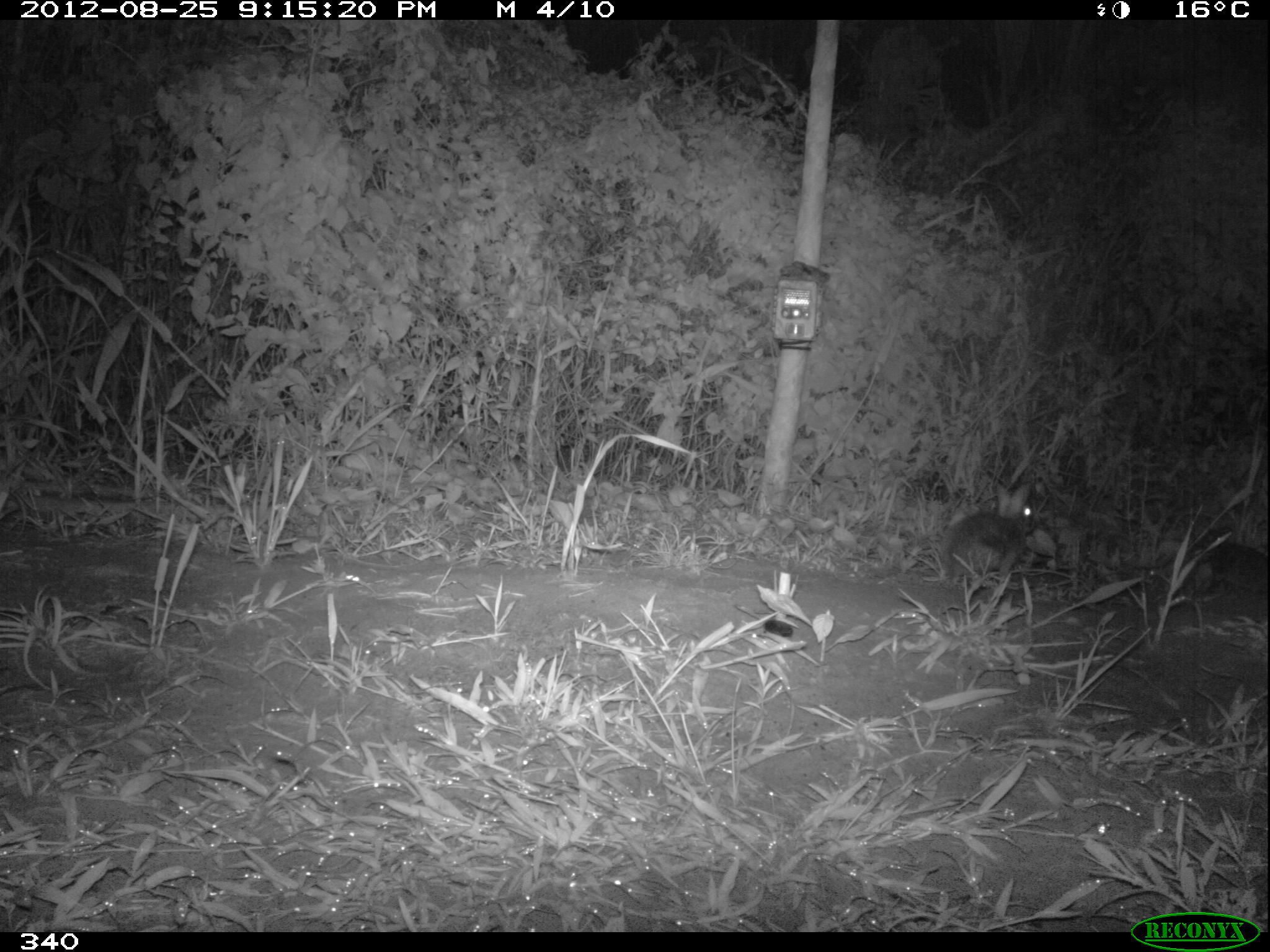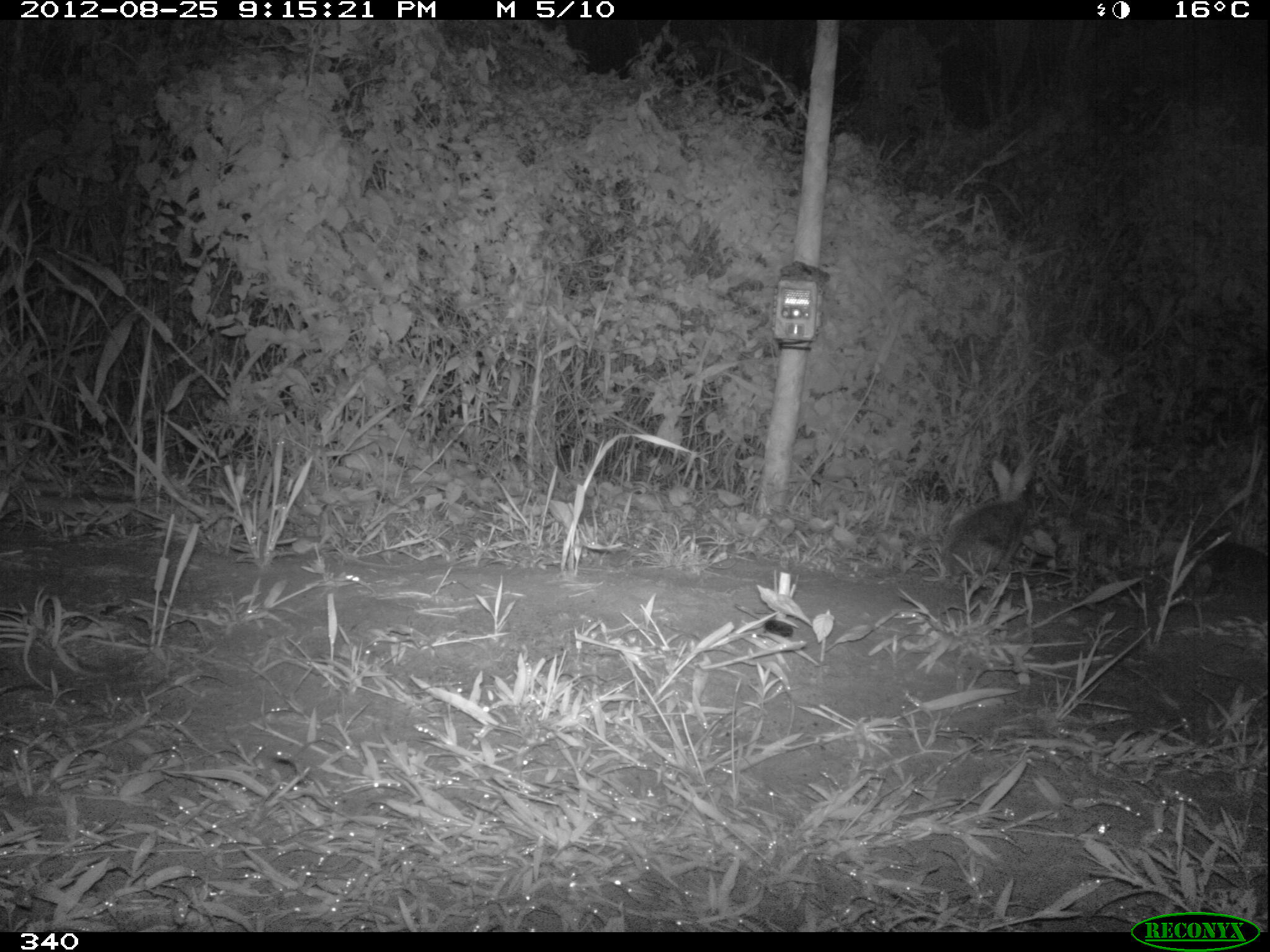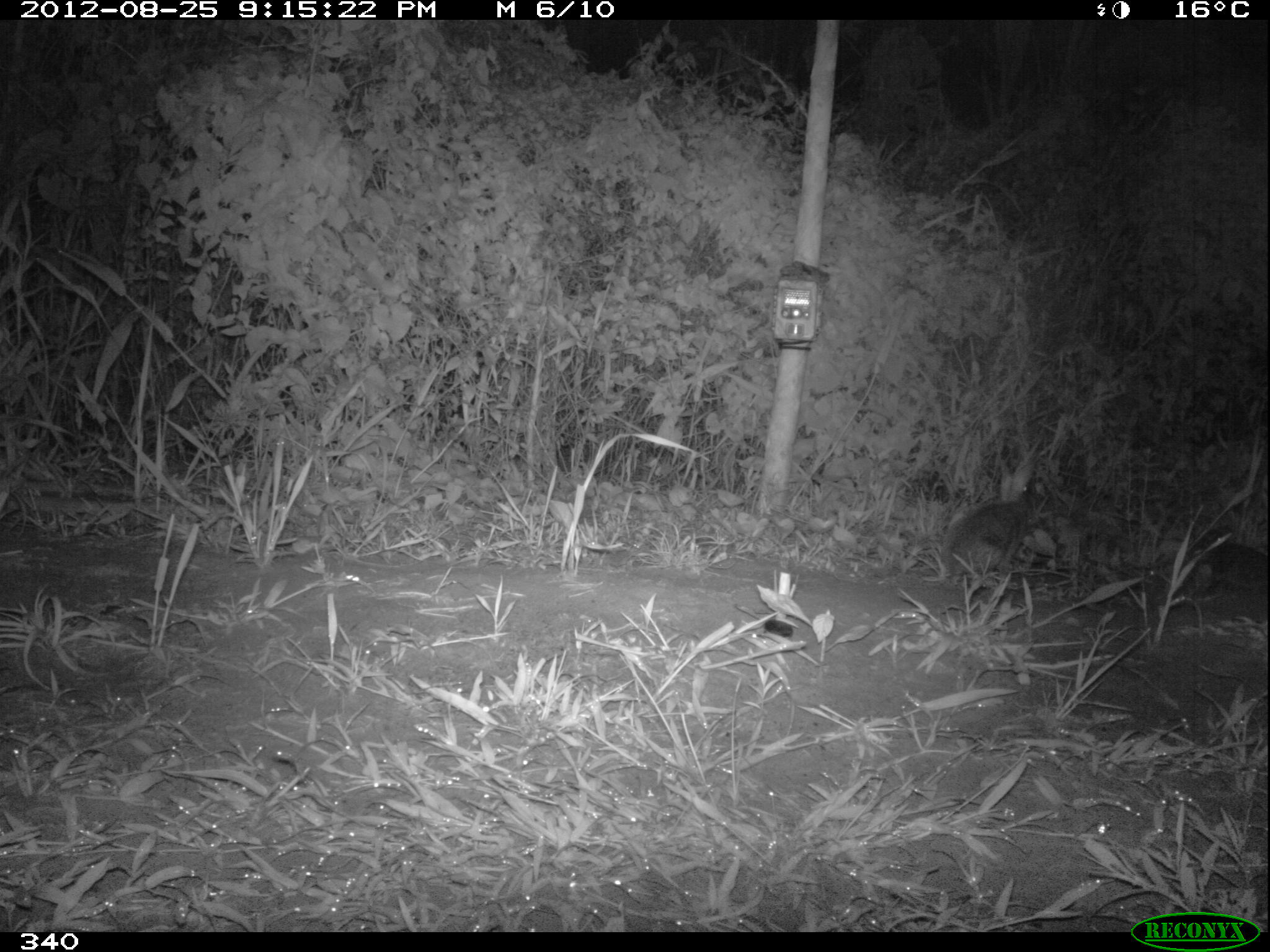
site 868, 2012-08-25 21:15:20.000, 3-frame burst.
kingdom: Animalia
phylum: Chordata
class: Mammalia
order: Lagomorpha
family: Leporidae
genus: Sylvilagus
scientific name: Sylvilagus brasiliensis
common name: tapeti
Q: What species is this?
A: Sylvilagus brasiliensis (tapeti).